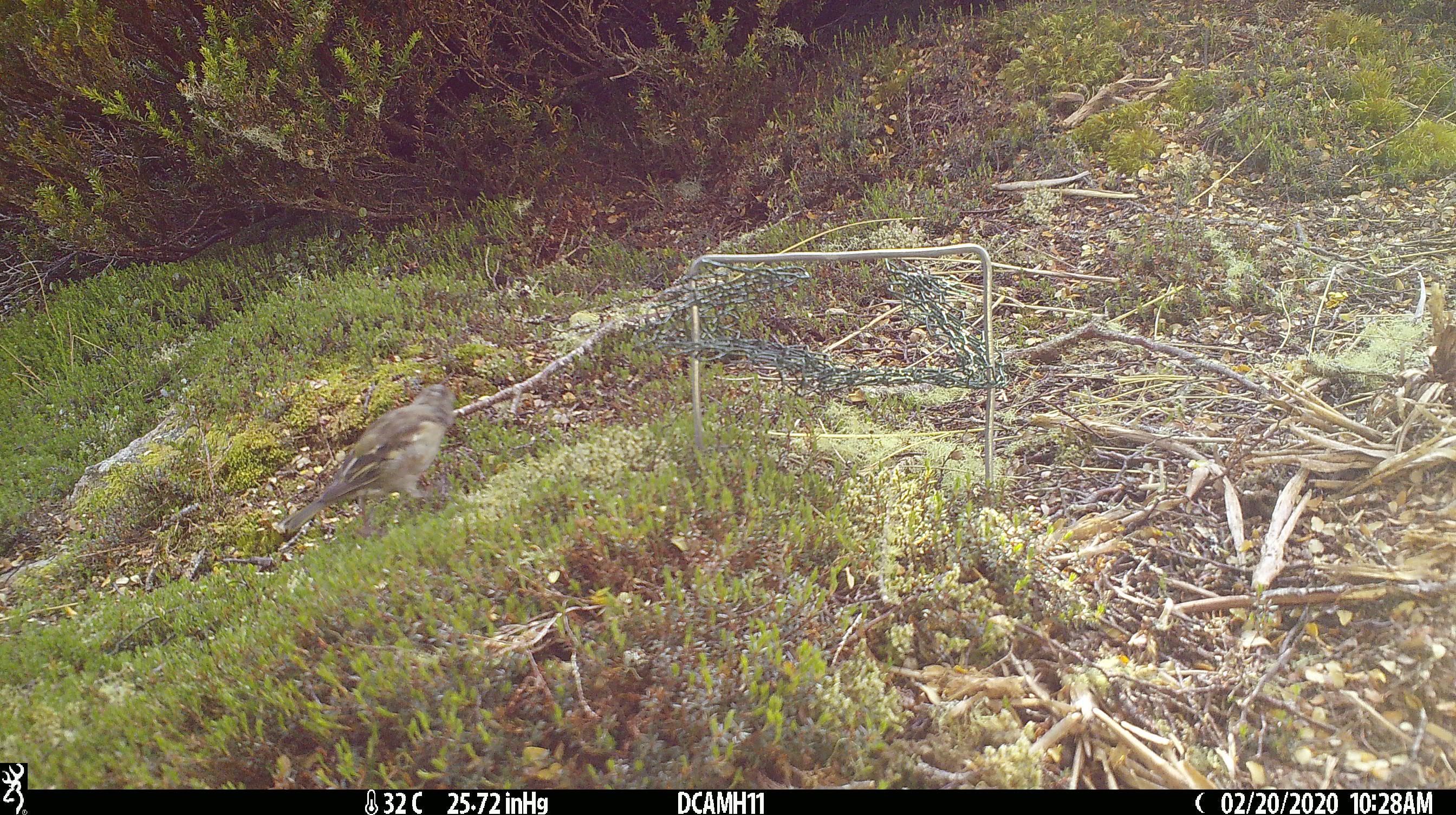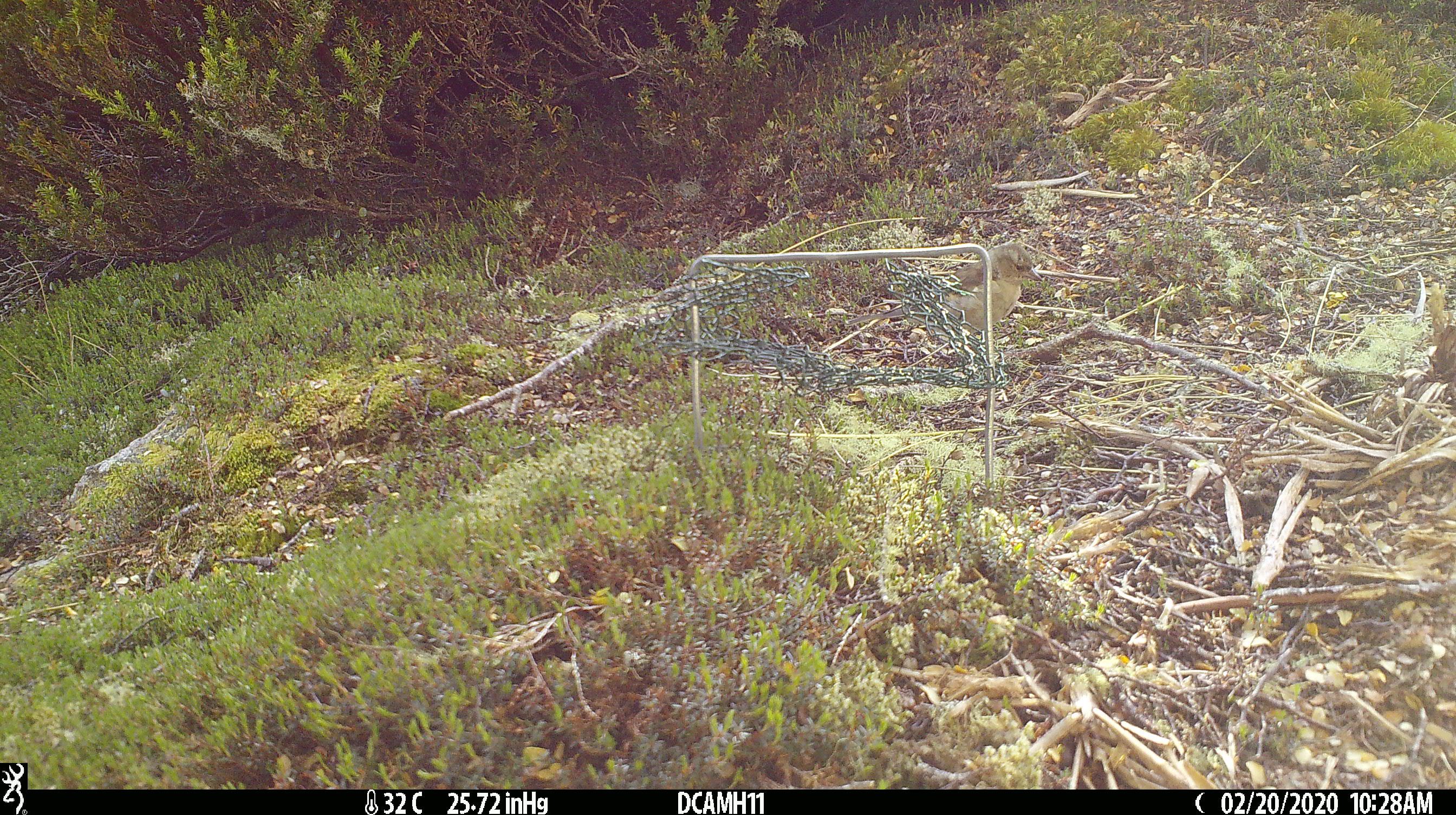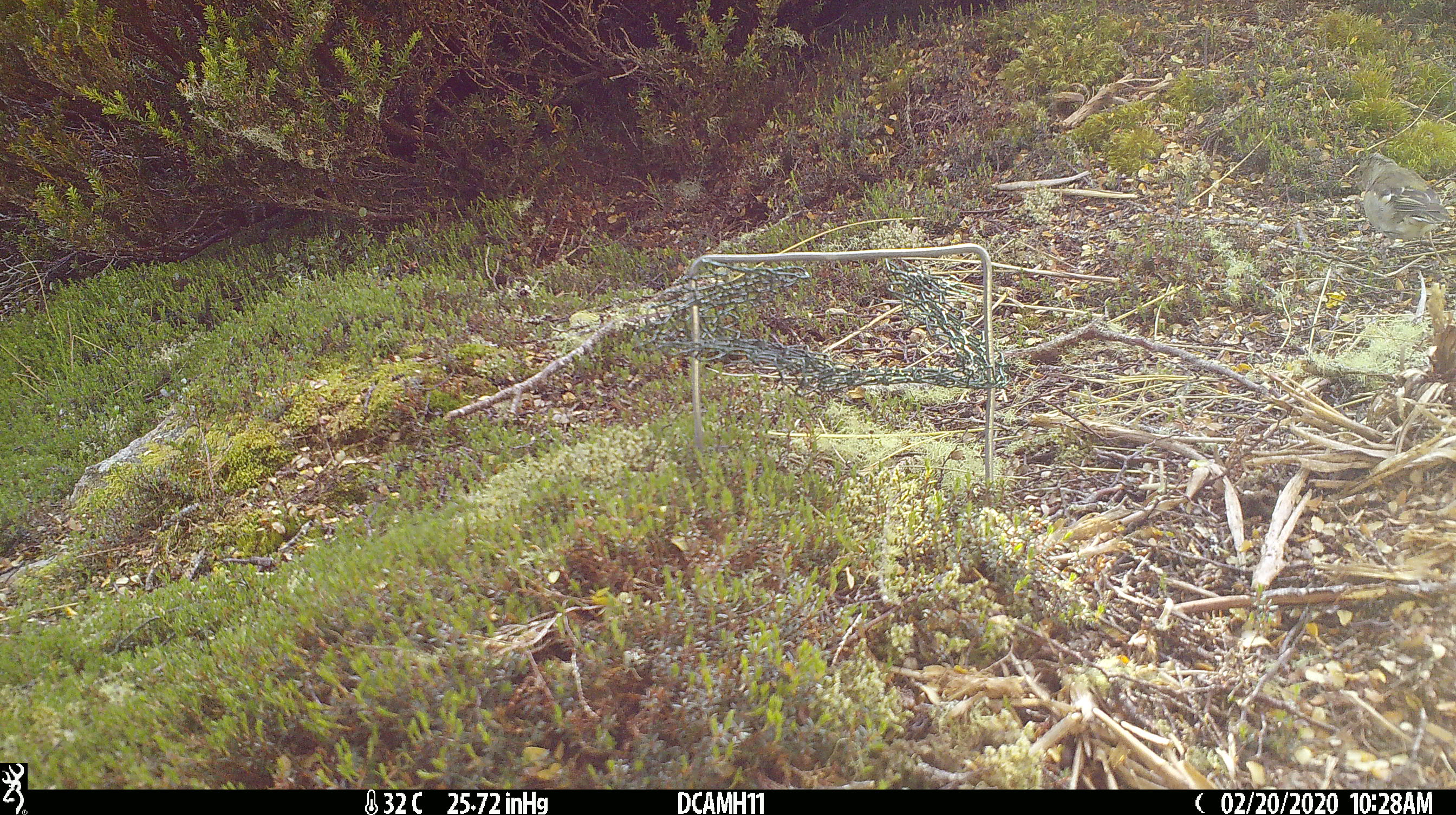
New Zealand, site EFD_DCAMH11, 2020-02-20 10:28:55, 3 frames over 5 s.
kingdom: Animalia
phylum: Chordata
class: Aves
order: Passeriformes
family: Fringillidae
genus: Fringilla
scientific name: Fringilla coelebs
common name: common chaffinch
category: chaffinch